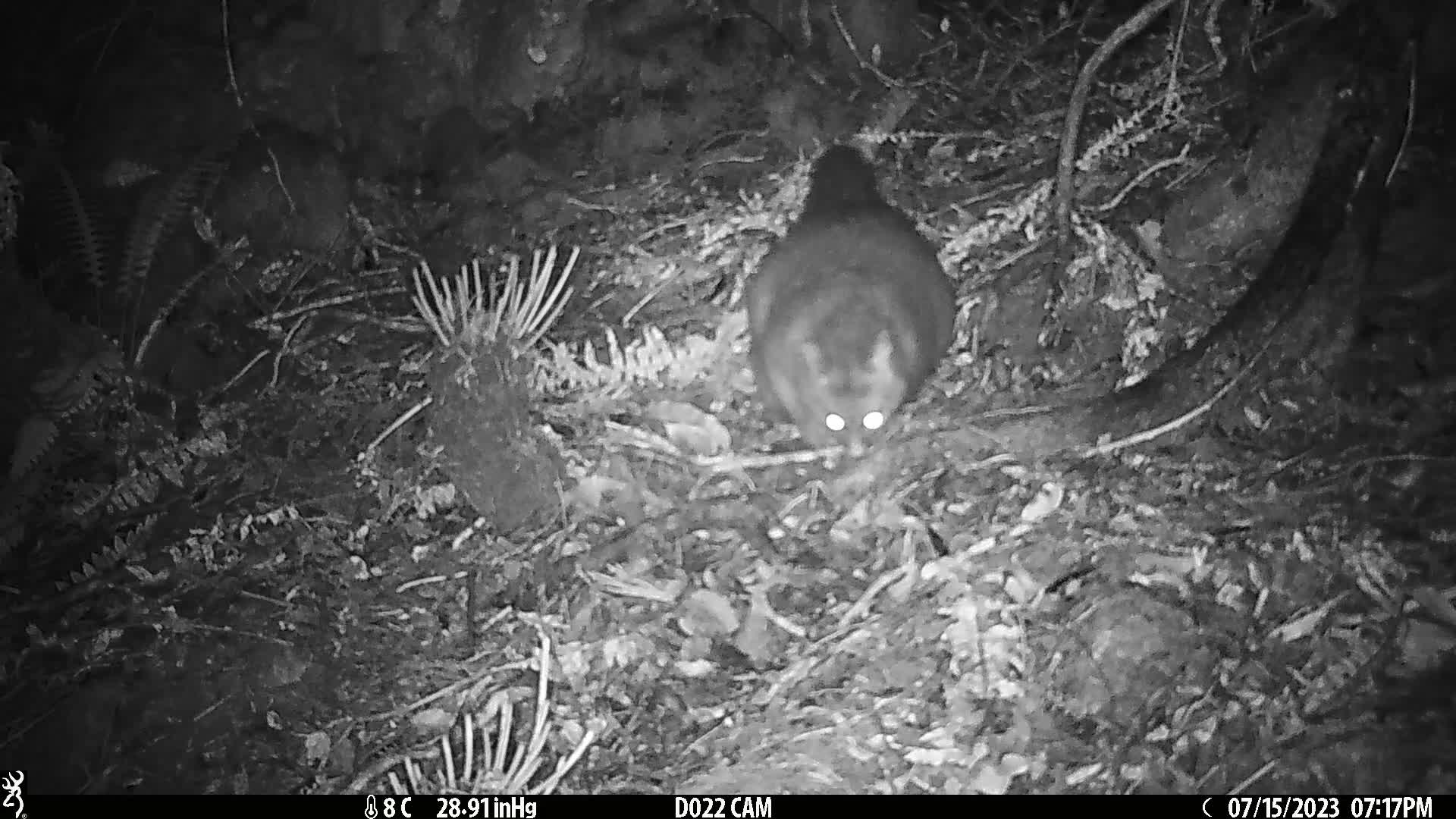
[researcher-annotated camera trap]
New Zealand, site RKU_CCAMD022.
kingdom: Animalia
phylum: Chordata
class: Mammalia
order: Diprotodontia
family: Phalangeridae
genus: Trichosurus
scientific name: Trichosurus vulpecula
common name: common brushtail possum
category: possum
Possum (common brushtail possum) (Trichosurus vulpecula).